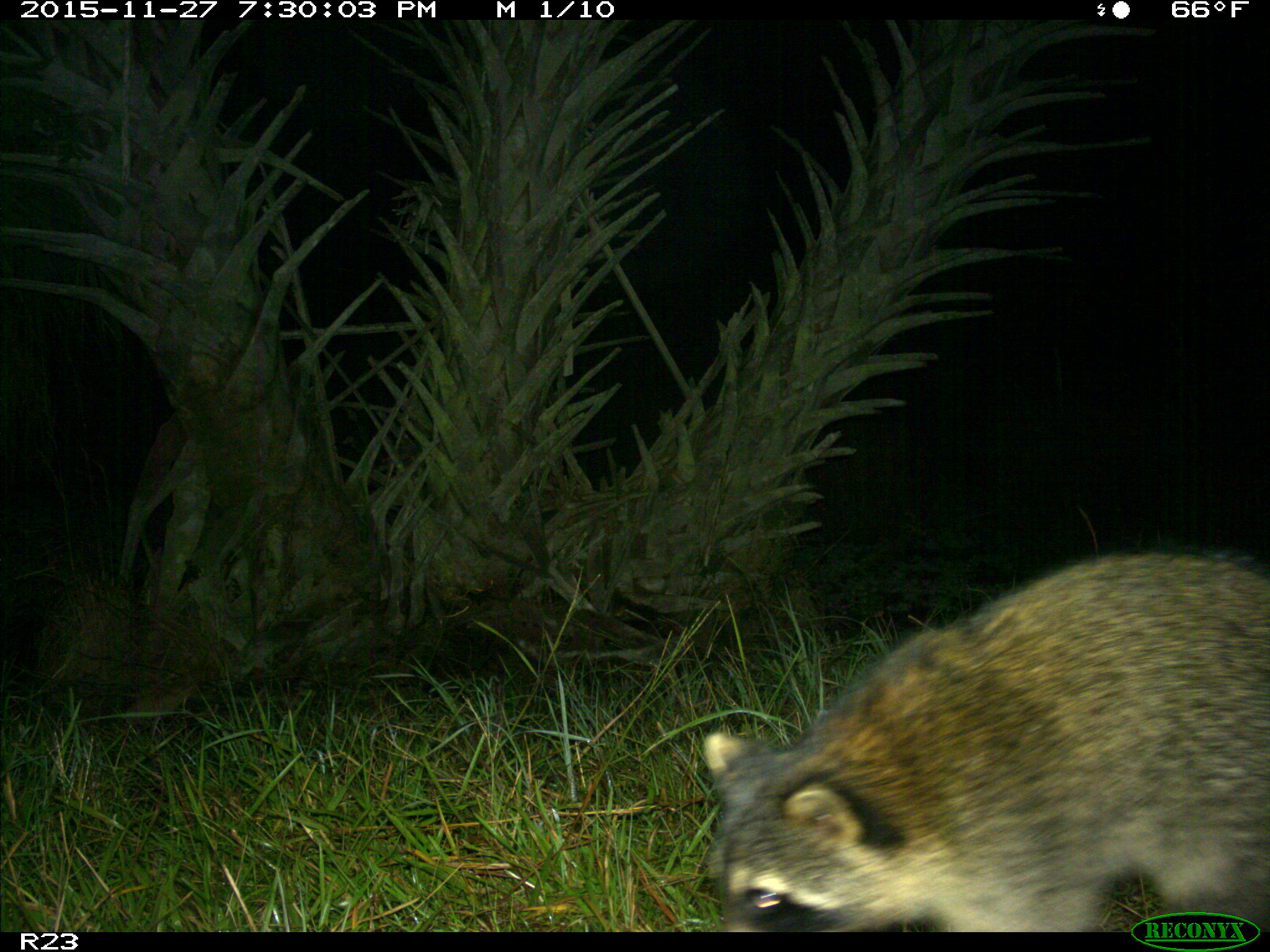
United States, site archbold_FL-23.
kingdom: Animalia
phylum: Chordata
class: Mammalia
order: Carnivora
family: Procyonidae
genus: Procyon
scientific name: Procyon lotor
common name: common raccoon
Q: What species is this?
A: Procyon lotor (common raccoon).